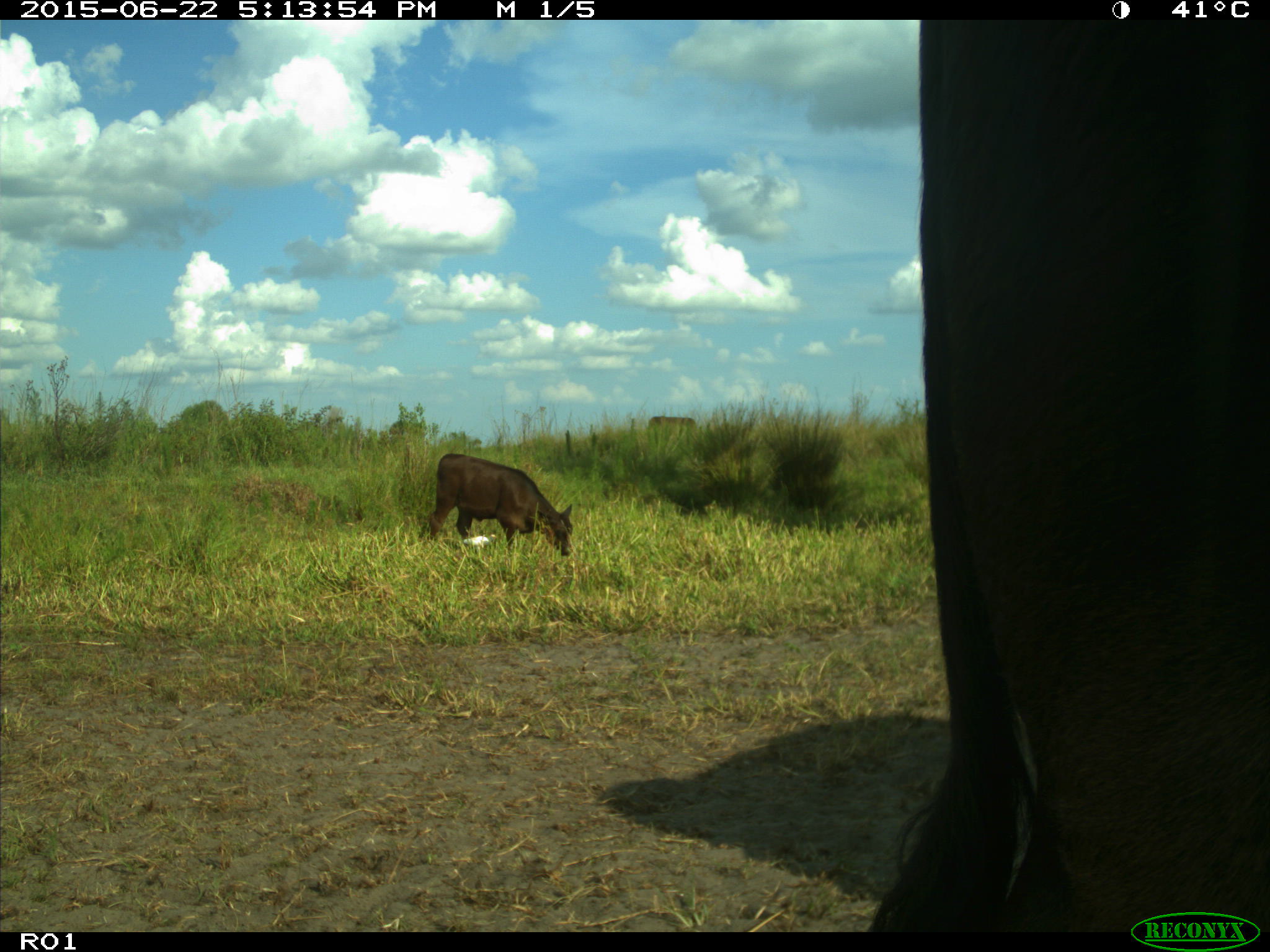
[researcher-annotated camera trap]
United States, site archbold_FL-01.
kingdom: Animalia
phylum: Chordata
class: Mammalia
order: Artiodactyla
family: Bovidae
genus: Bos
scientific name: Bos taurus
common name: domestic cow